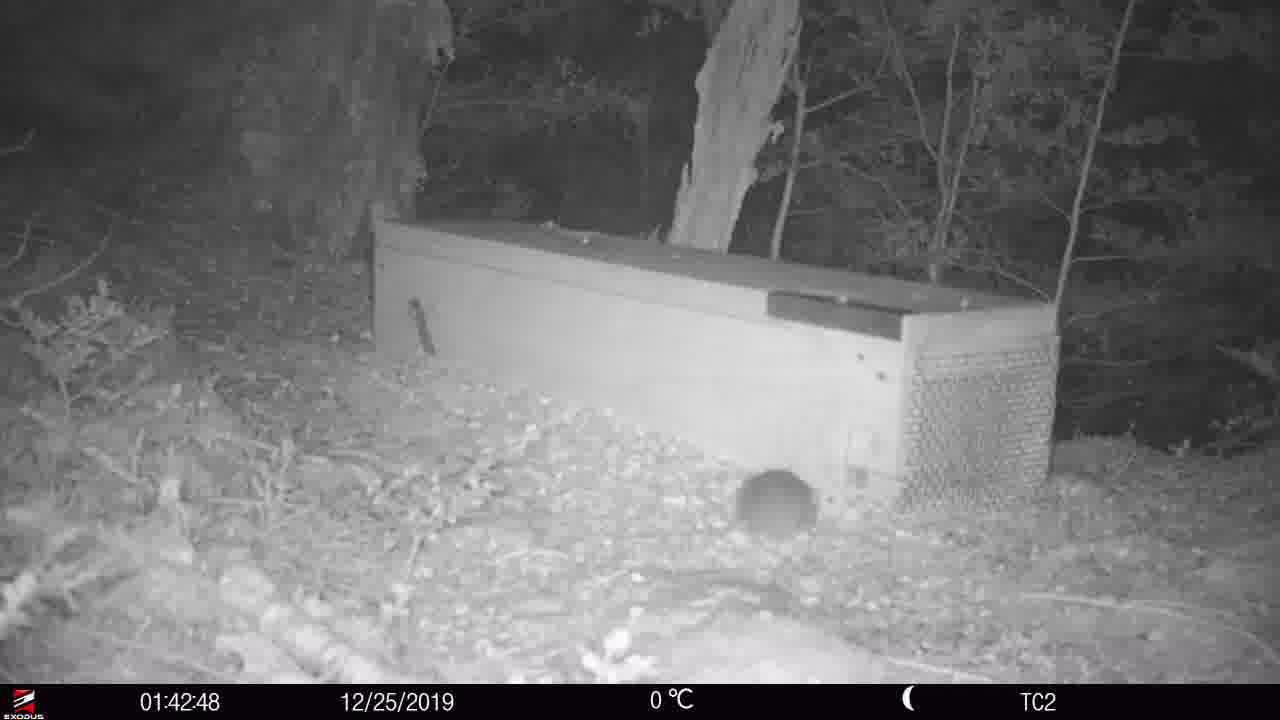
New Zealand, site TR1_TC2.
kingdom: Animalia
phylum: Chordata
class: Mammalia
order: Rodentia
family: Muridae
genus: Rattus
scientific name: Rattus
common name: rat